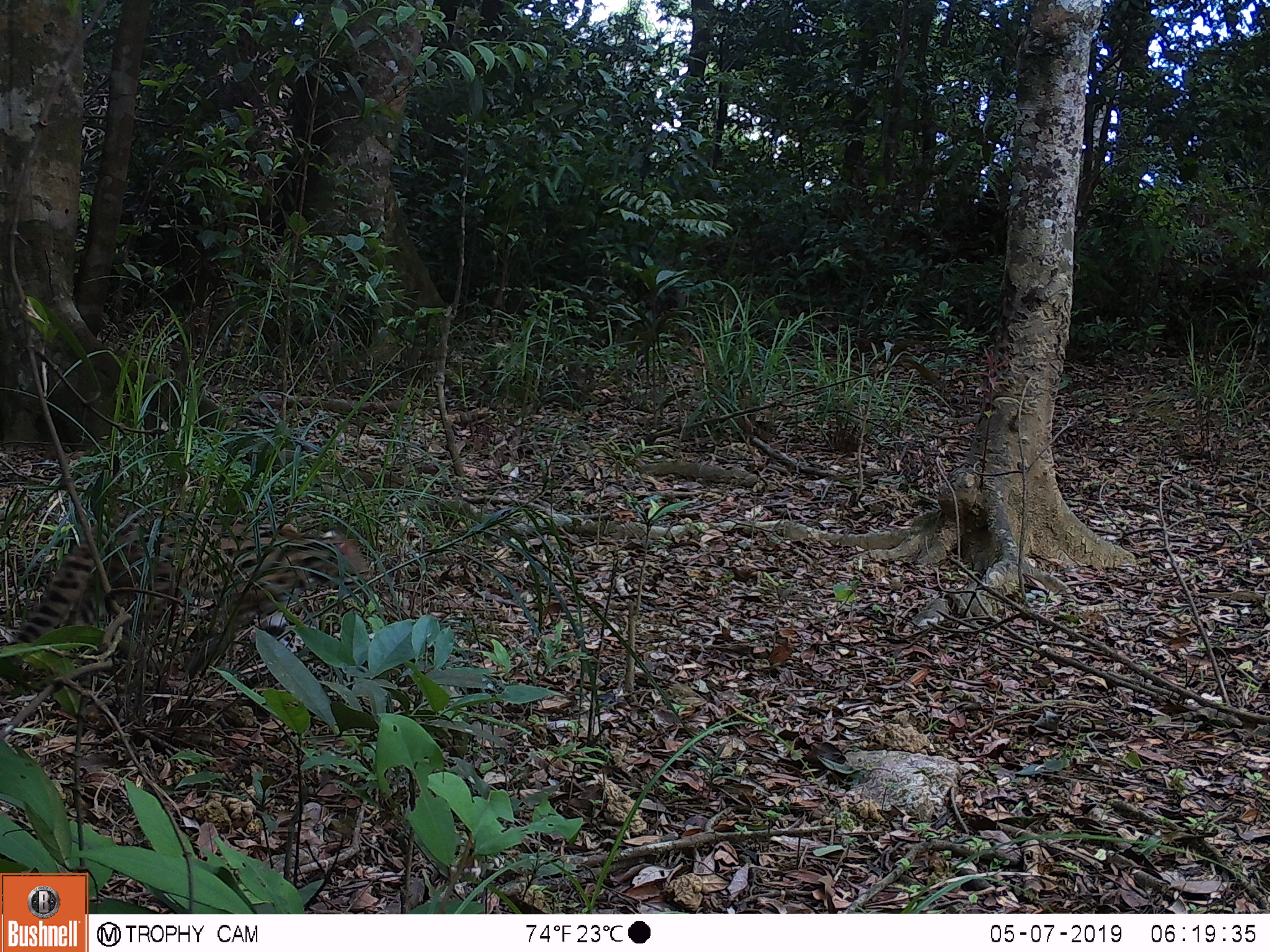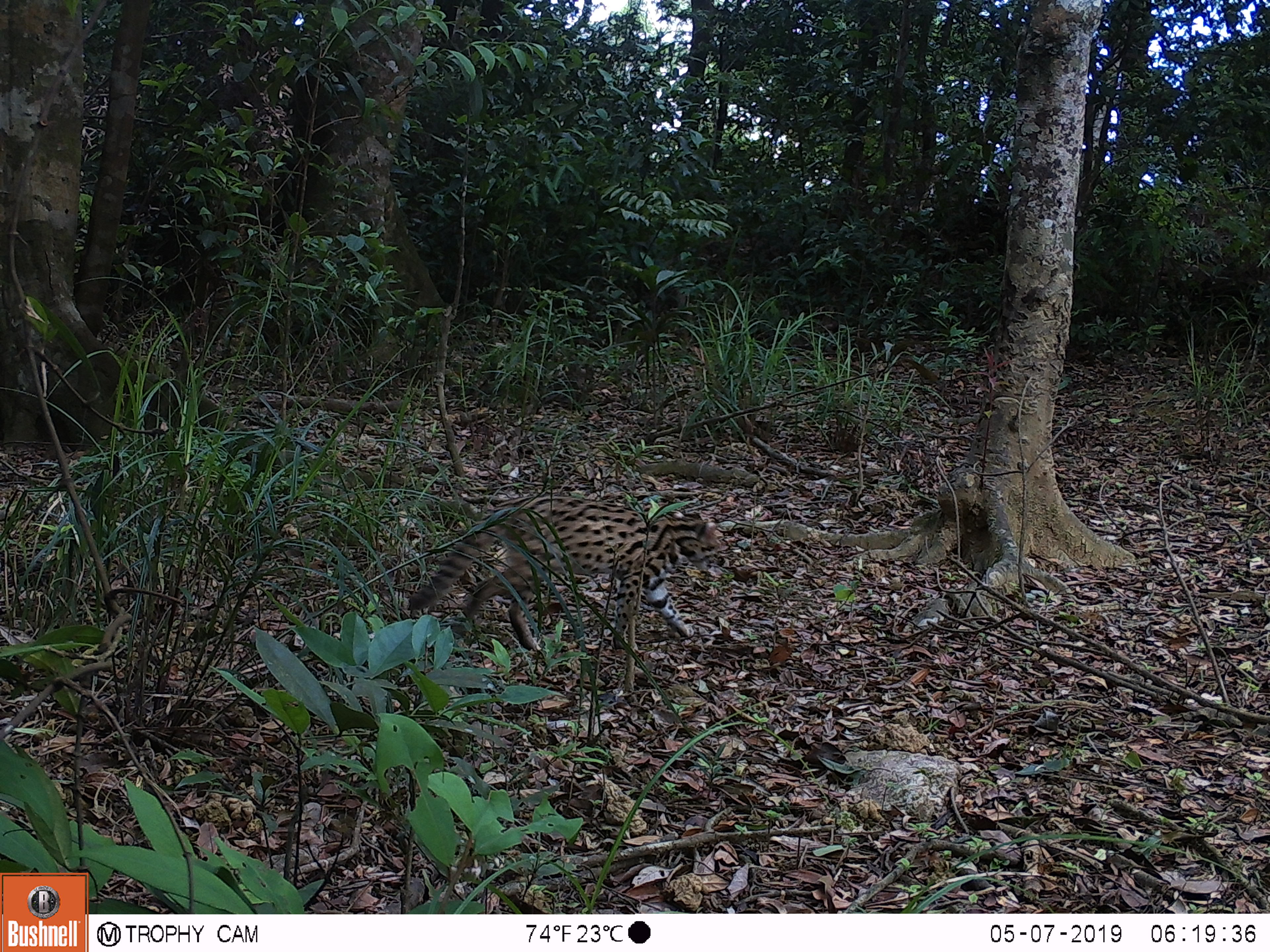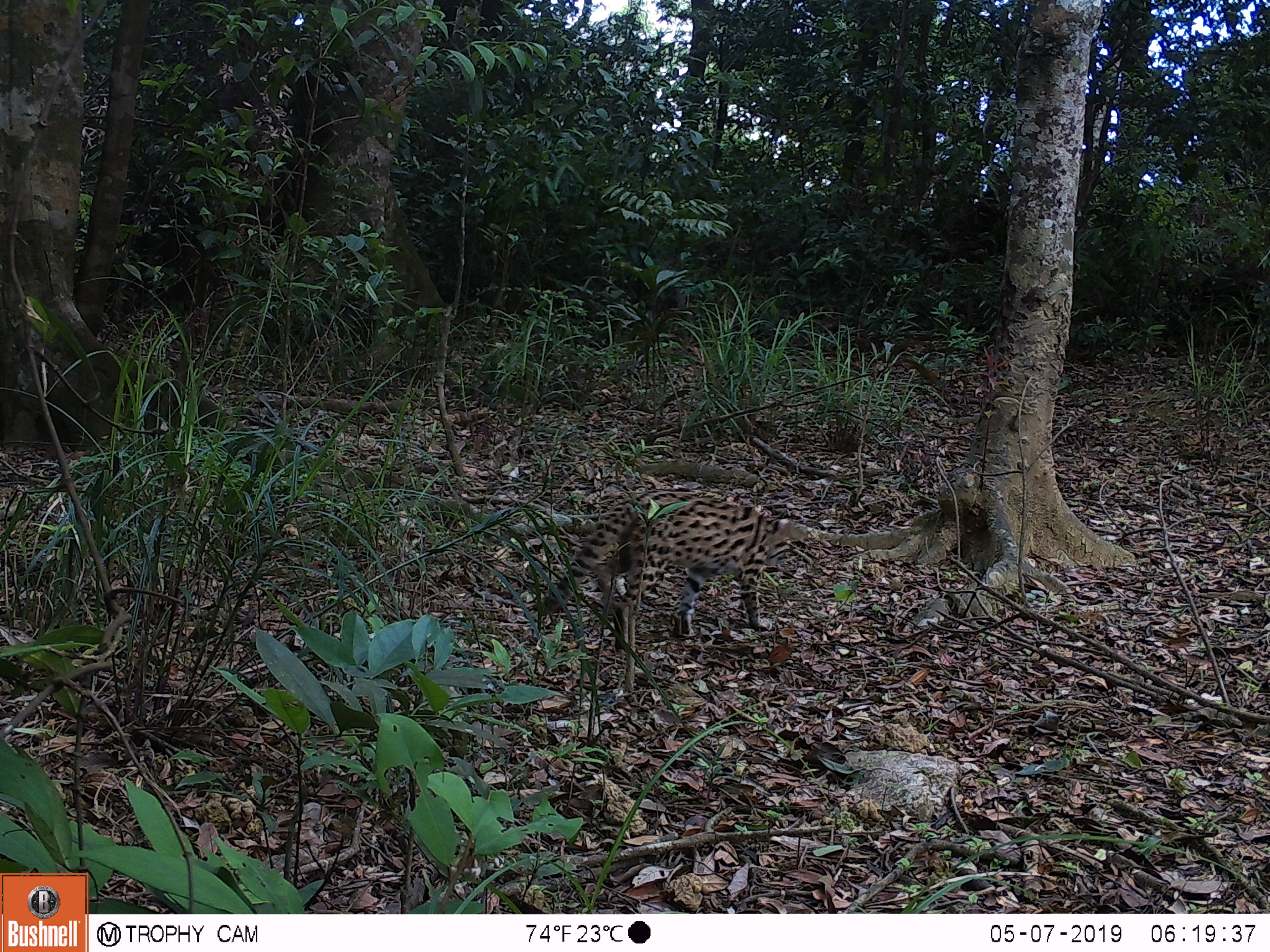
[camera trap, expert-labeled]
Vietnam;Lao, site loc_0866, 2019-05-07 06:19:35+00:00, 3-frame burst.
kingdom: Animalia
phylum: Chordata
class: Mammalia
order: Carnivora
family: Felidae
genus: Prionailurus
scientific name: Prionailurus bengalensis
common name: leopard cat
Leopard cat (Prionailurus bengalensis). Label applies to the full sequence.